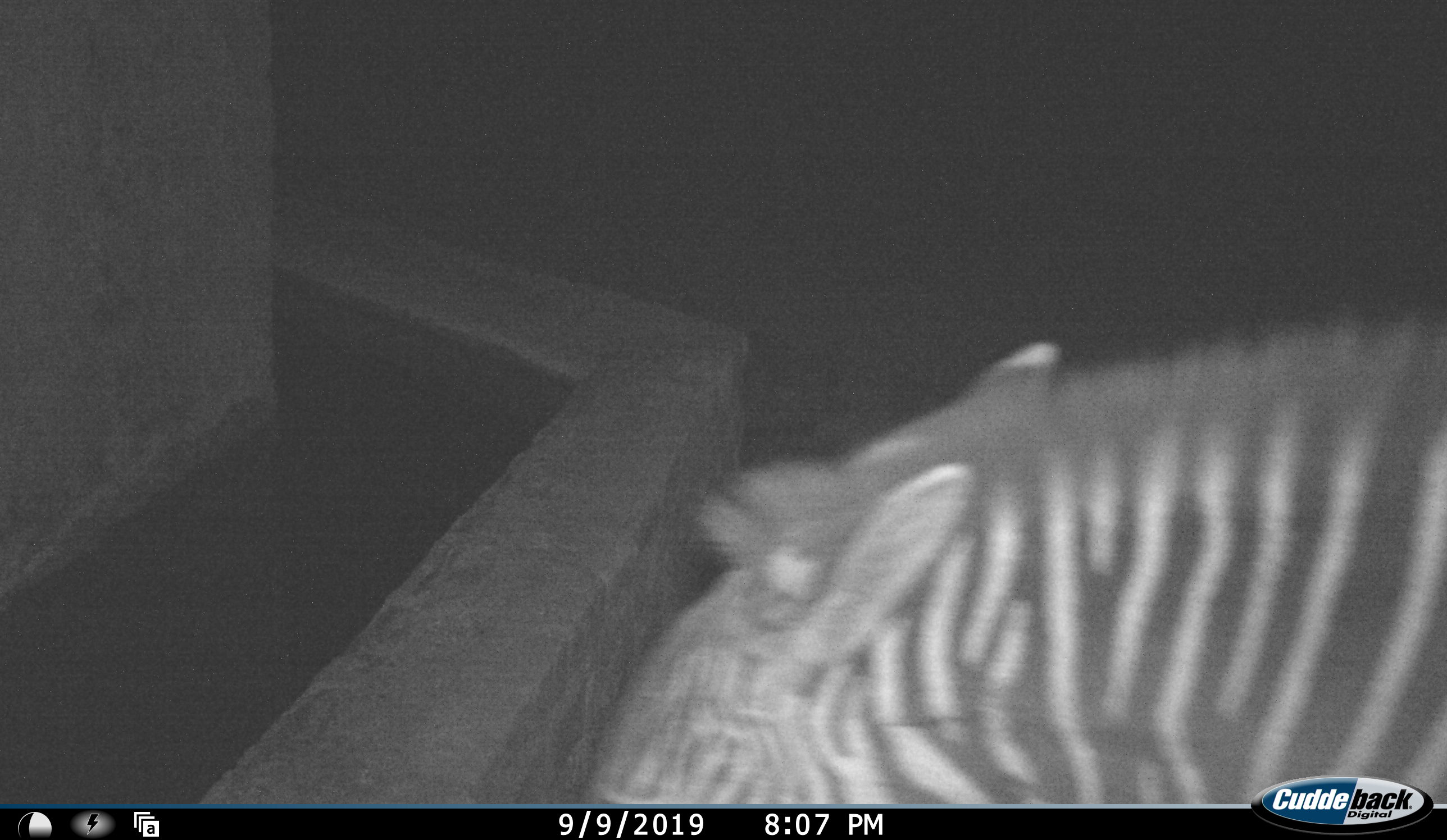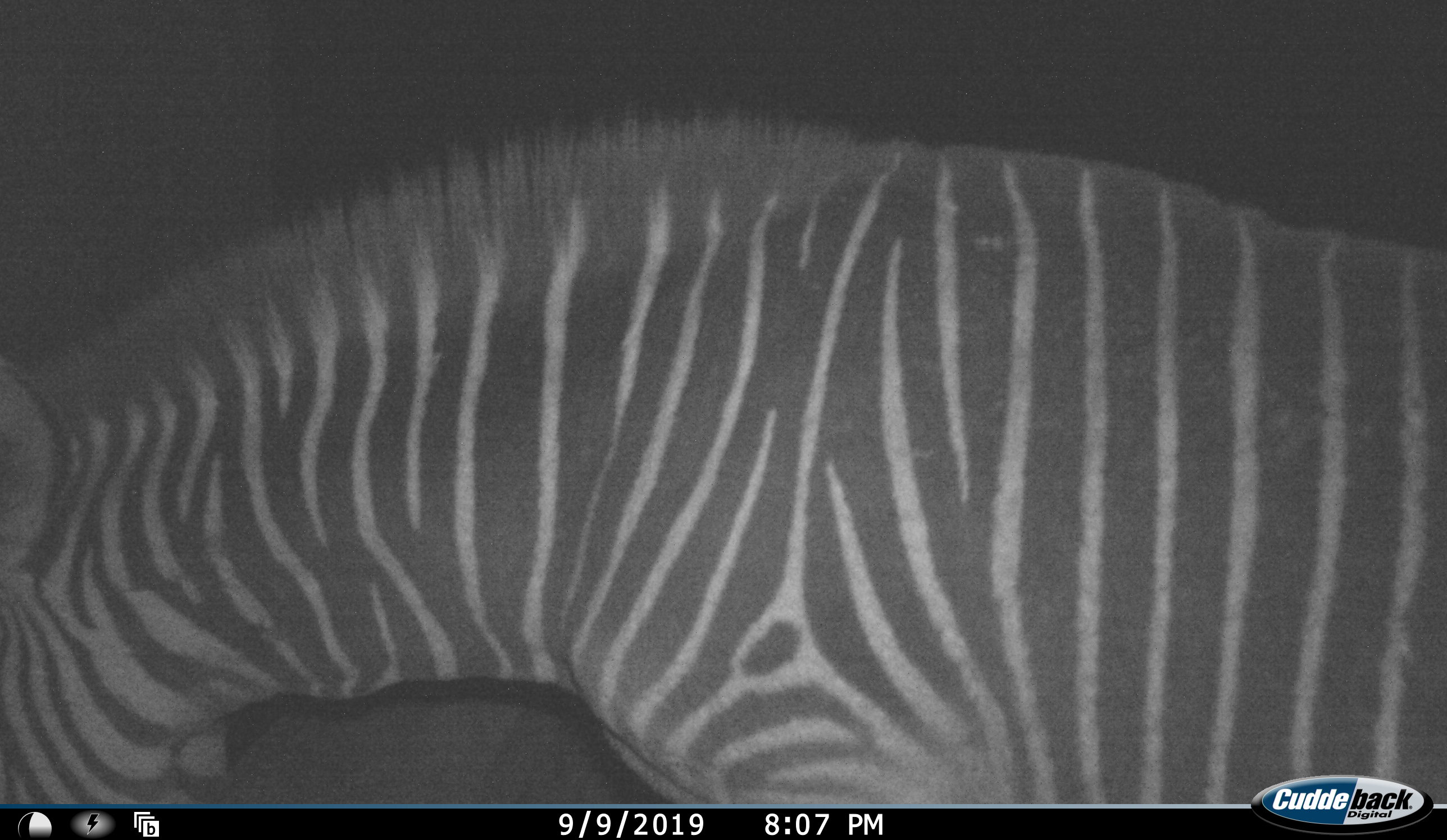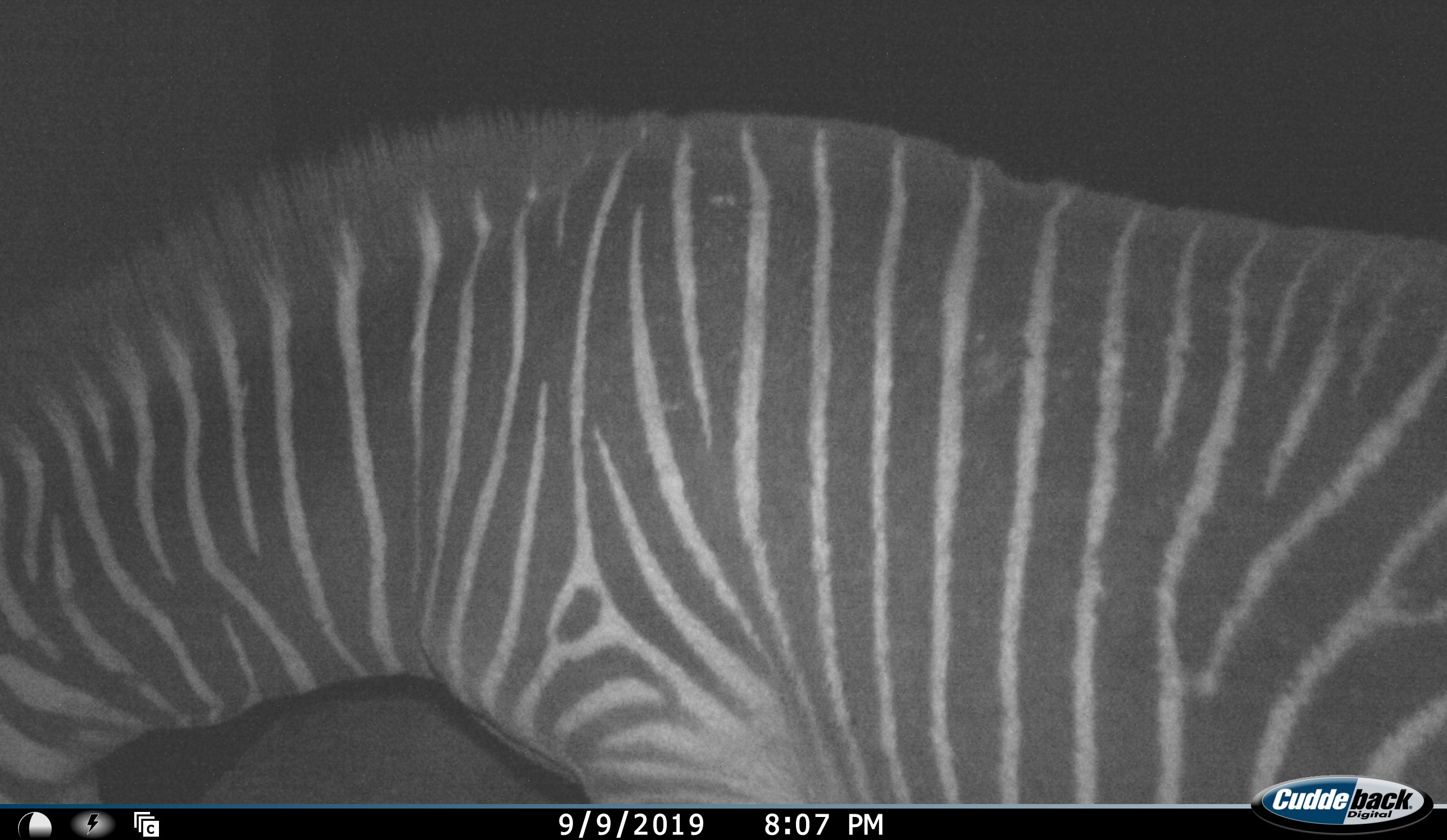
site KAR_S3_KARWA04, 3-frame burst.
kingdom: Animalia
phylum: Chordata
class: Mammalia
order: Perissodactyla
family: Equidae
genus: Equus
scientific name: Equus zebra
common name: mountain zebra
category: zebramountain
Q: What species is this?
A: Zebramountain (mountain zebra) (Equus zebra).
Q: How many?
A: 1.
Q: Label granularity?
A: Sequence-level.